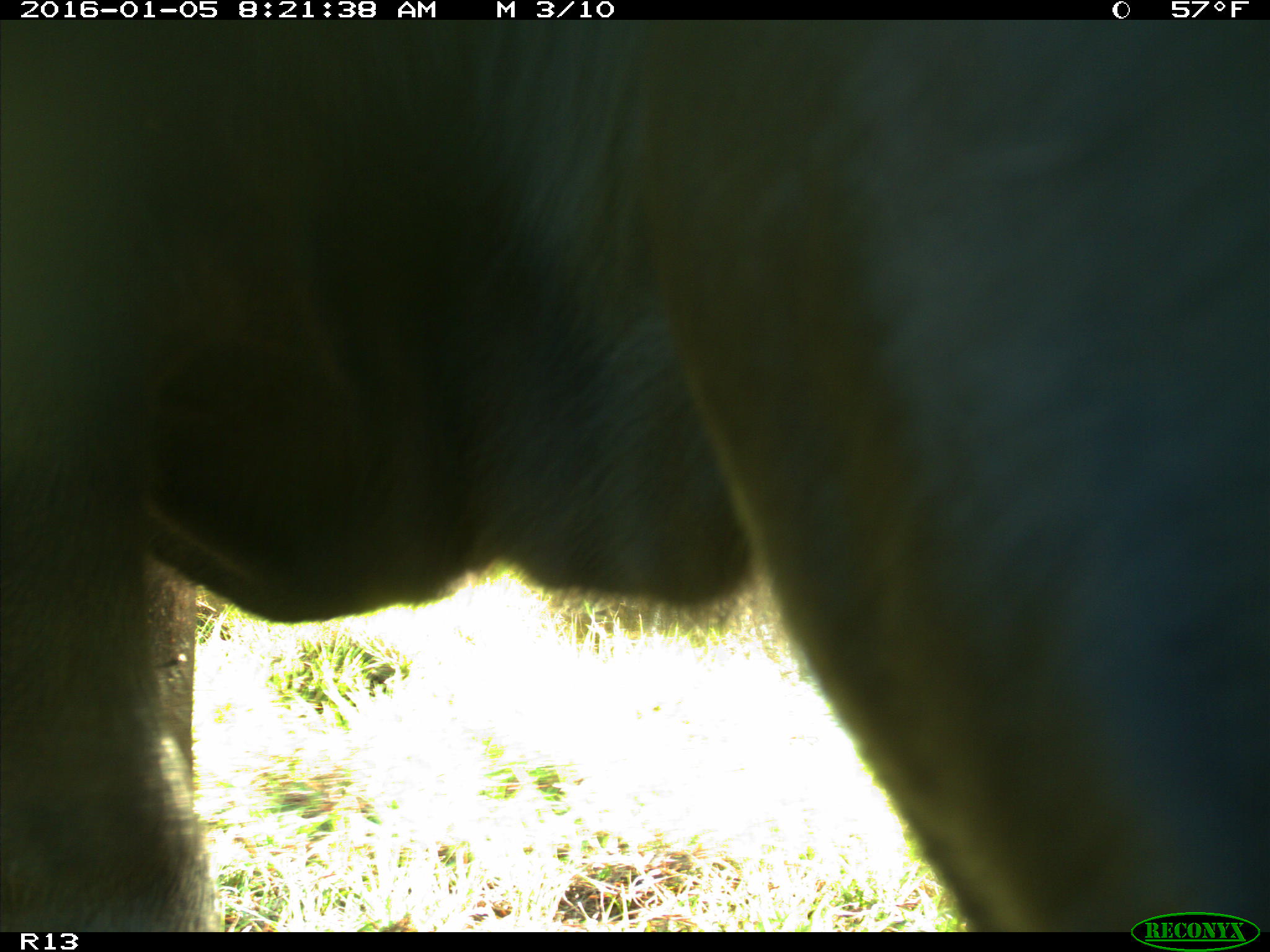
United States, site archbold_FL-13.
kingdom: Animalia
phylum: Chordata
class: Mammalia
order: Artiodactyla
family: Bovidae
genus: Bos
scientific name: Bos taurus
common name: domestic cow